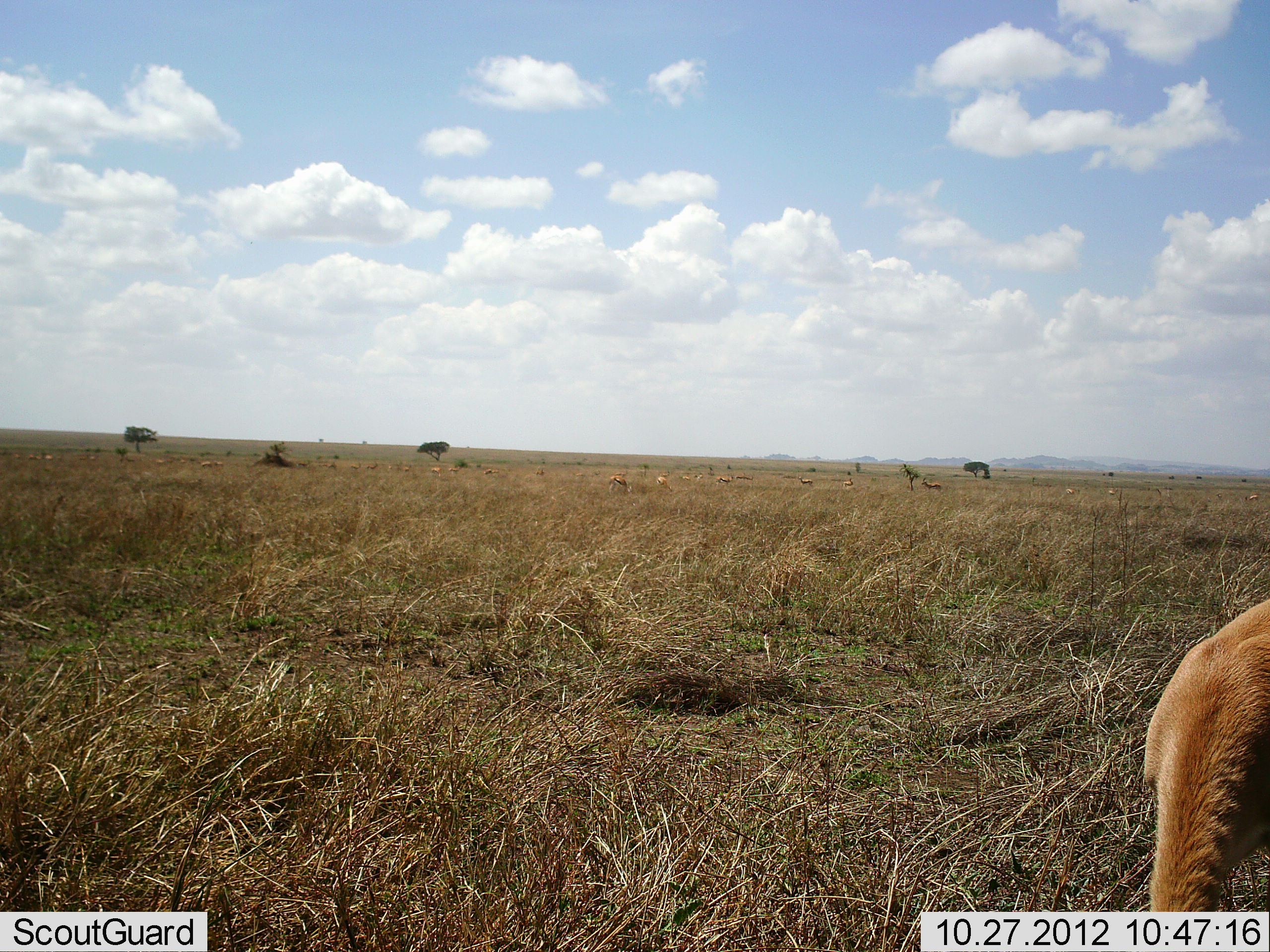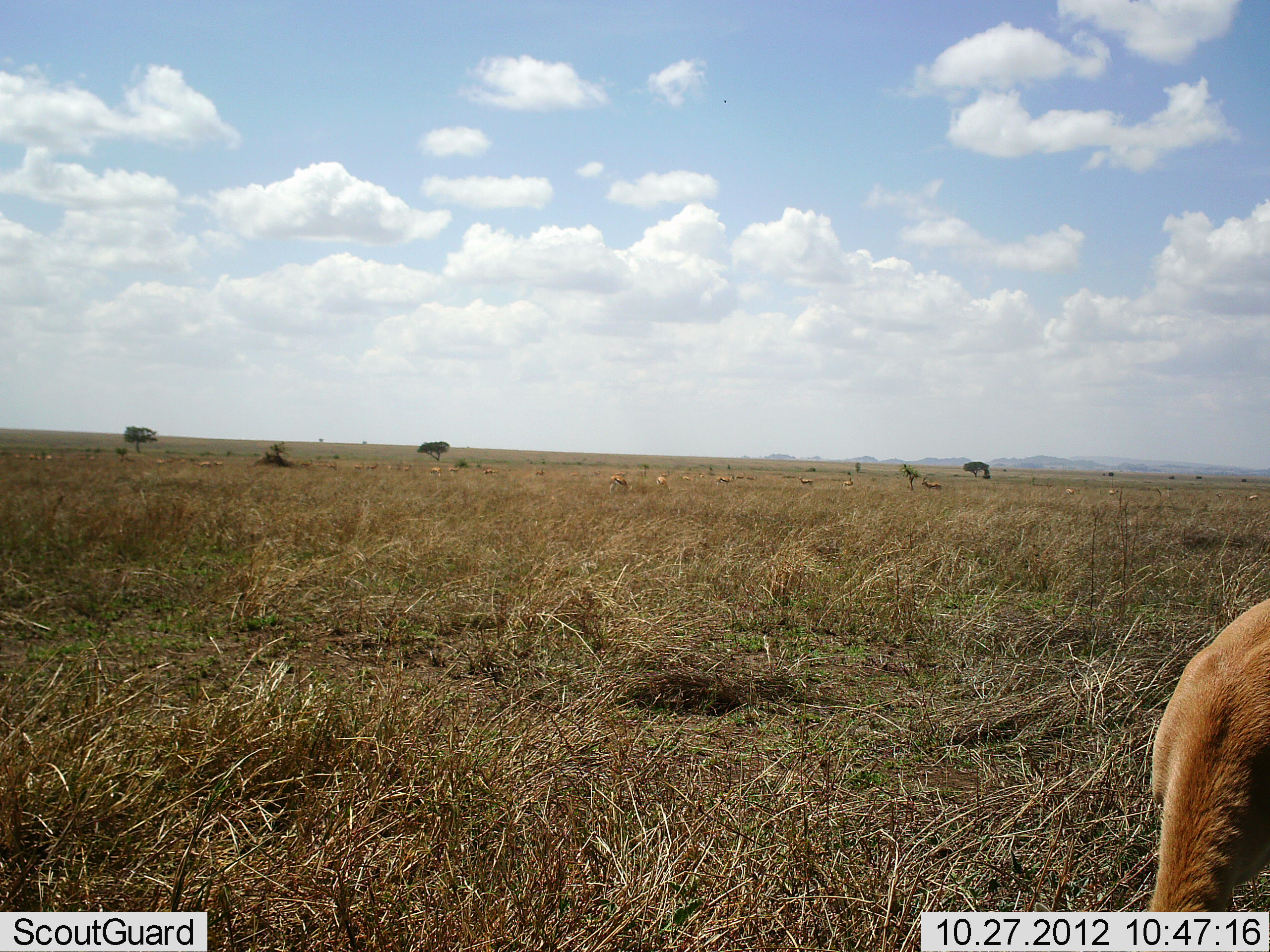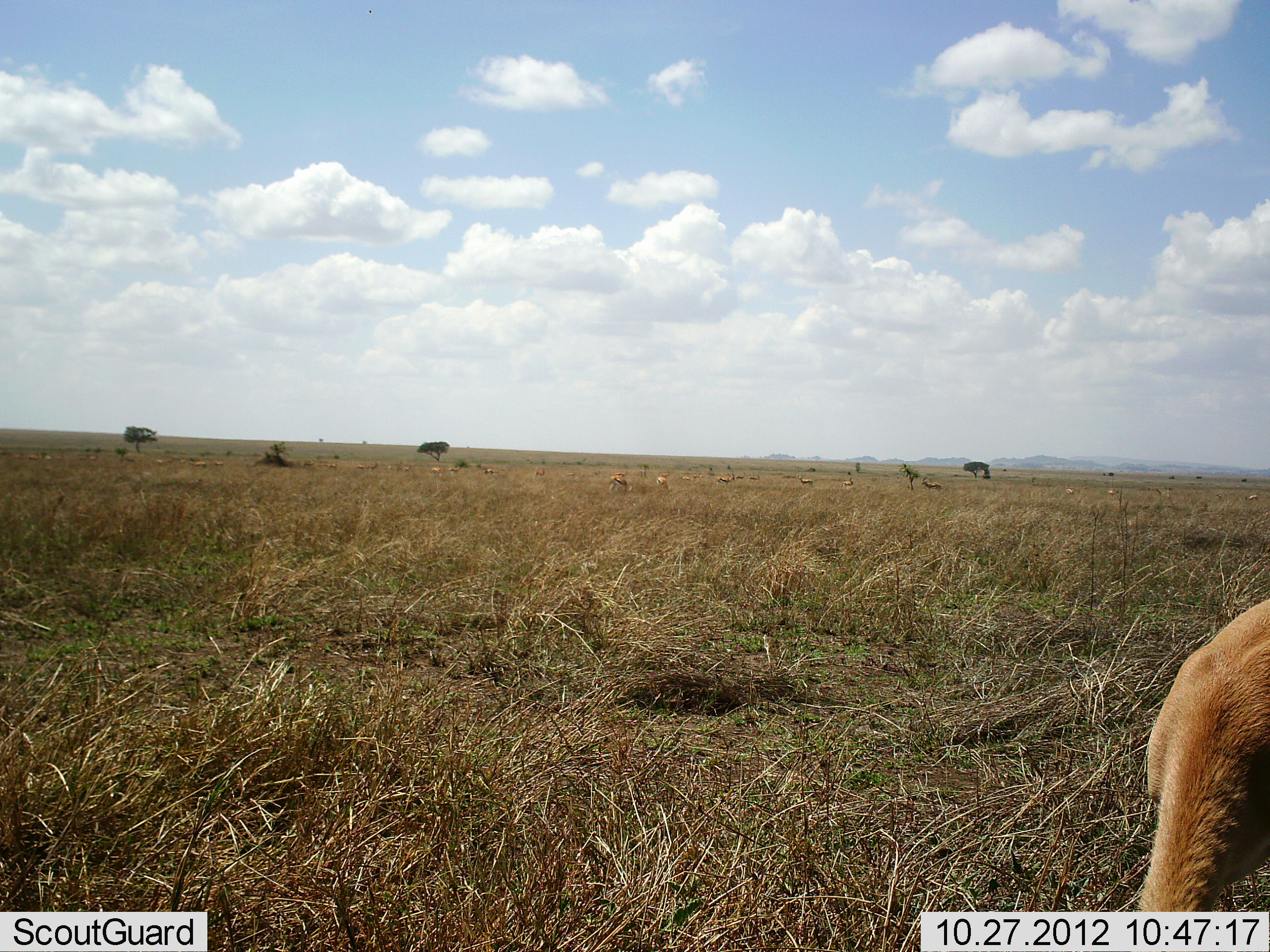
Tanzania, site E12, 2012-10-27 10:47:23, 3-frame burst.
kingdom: Animalia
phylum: Chordata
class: Mammalia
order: Artiodactyla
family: Bovidae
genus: Eudorcas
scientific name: Eudorcas thomsonii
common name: thomson's gazelle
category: gazellethomsons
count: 11-50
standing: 30%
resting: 0%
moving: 10%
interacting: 0%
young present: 0%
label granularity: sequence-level